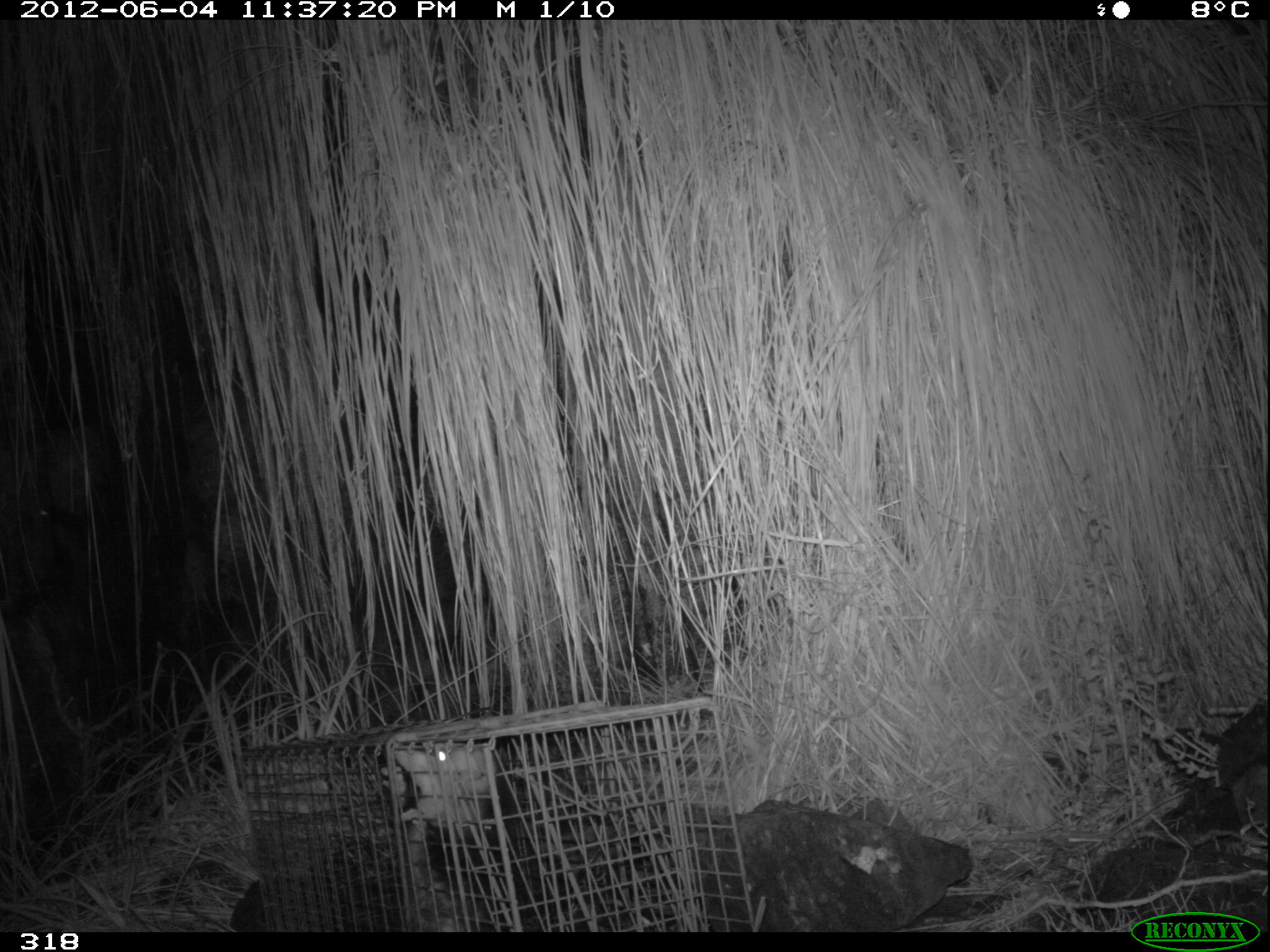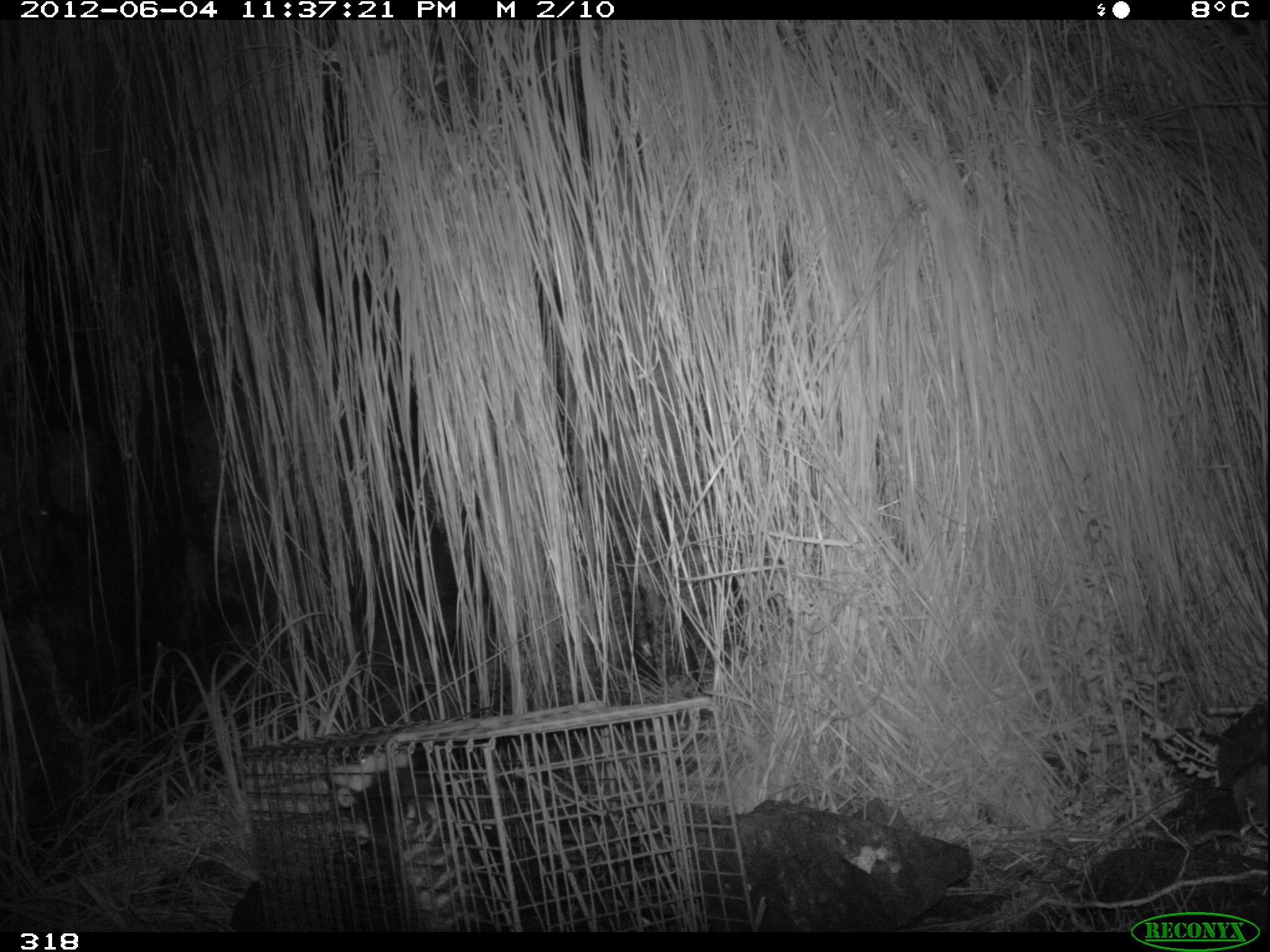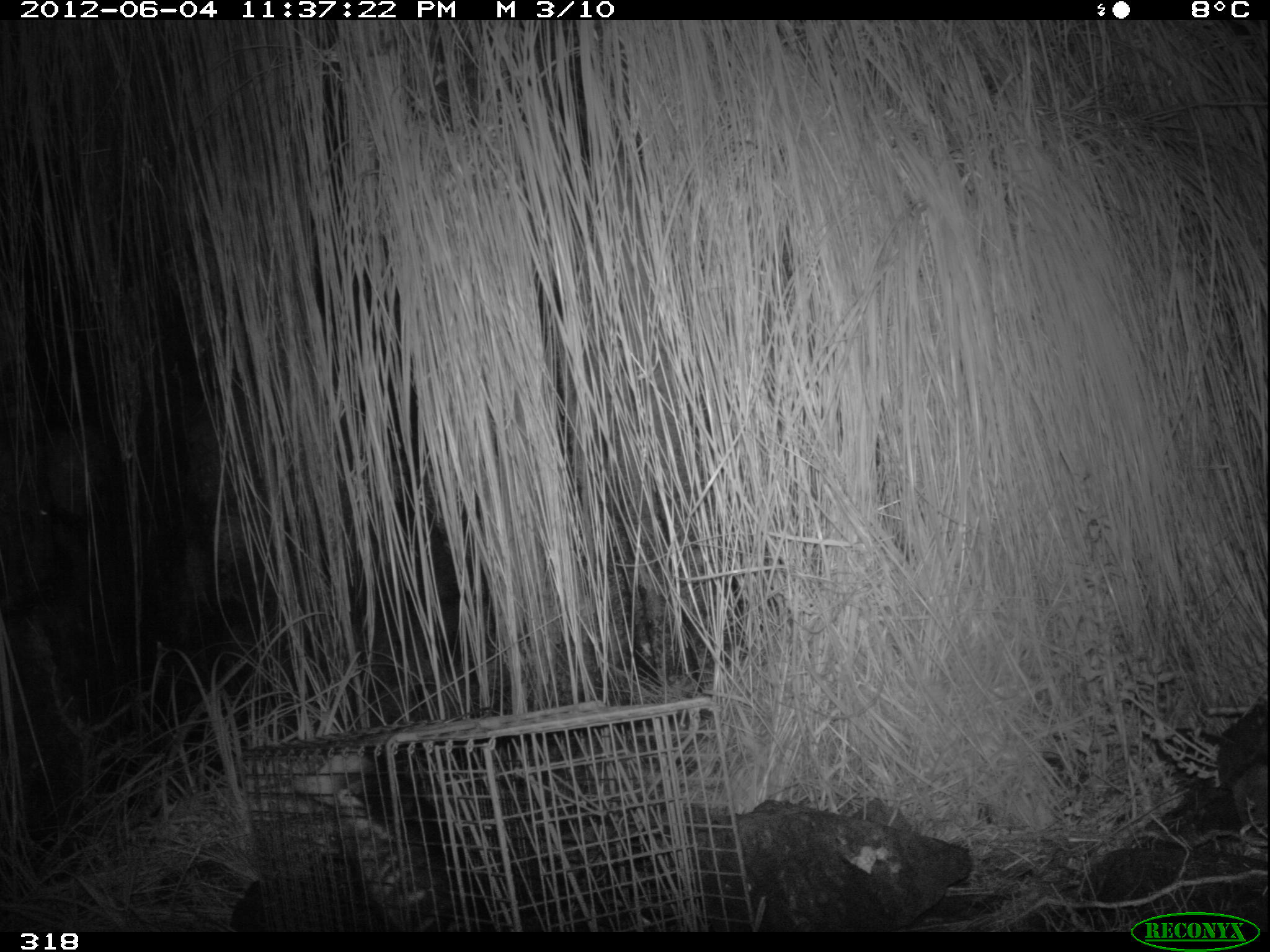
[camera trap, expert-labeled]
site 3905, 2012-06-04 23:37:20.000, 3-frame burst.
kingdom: Animalia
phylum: Chordata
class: Mammalia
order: Didelphimorphia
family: Didelphidae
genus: Didelphis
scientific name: Didelphis pernigra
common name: andean white-eared opossum